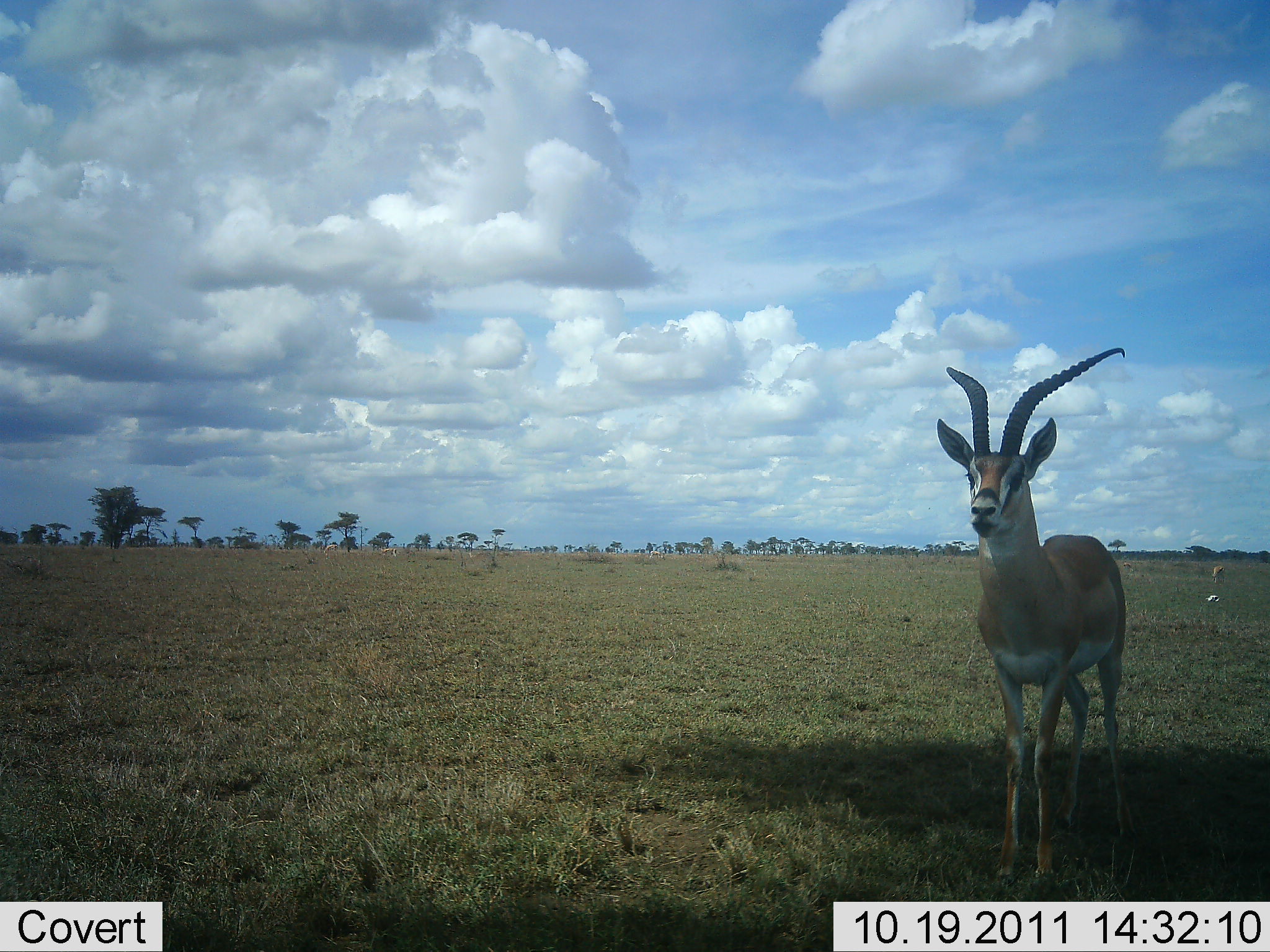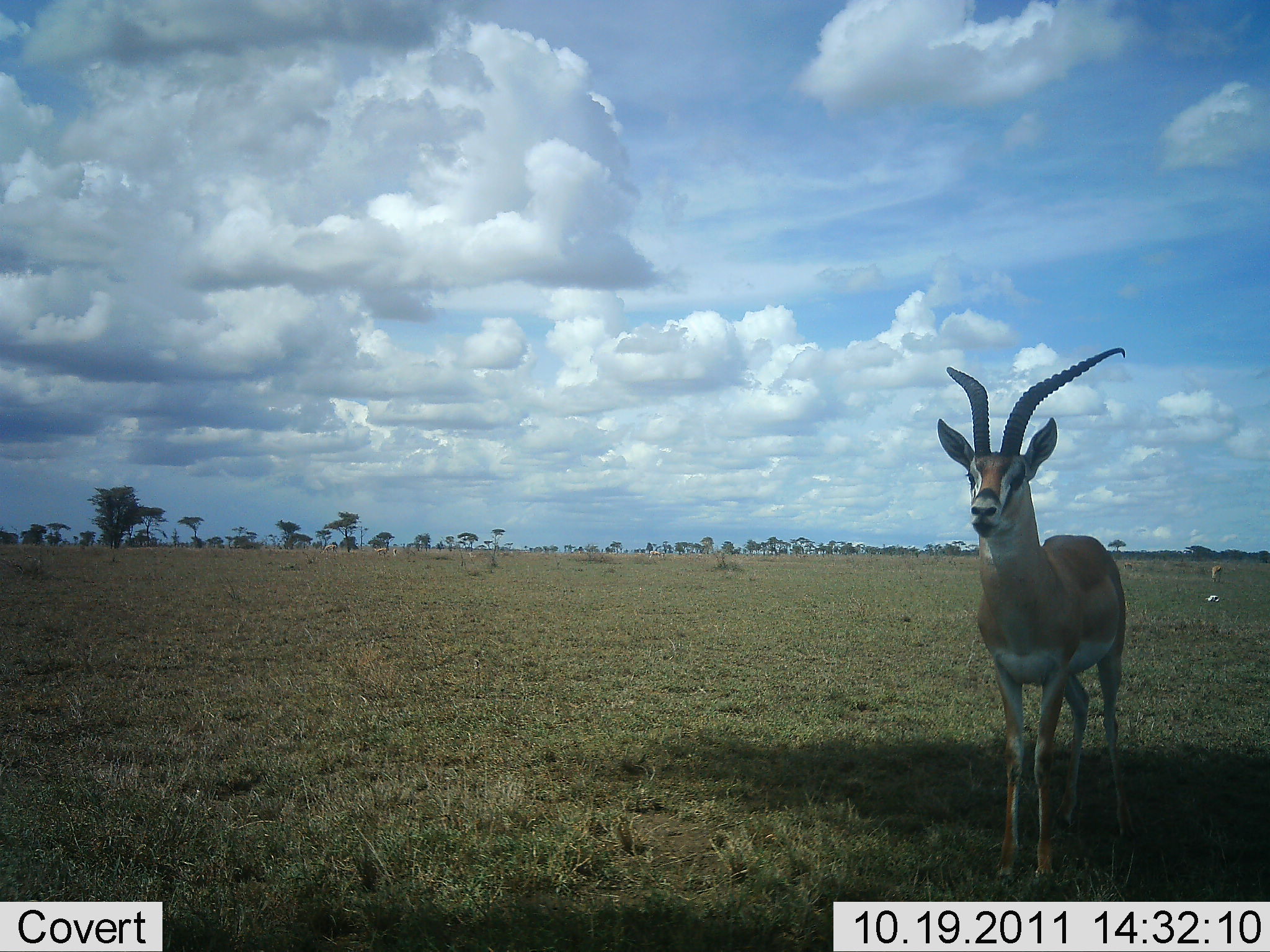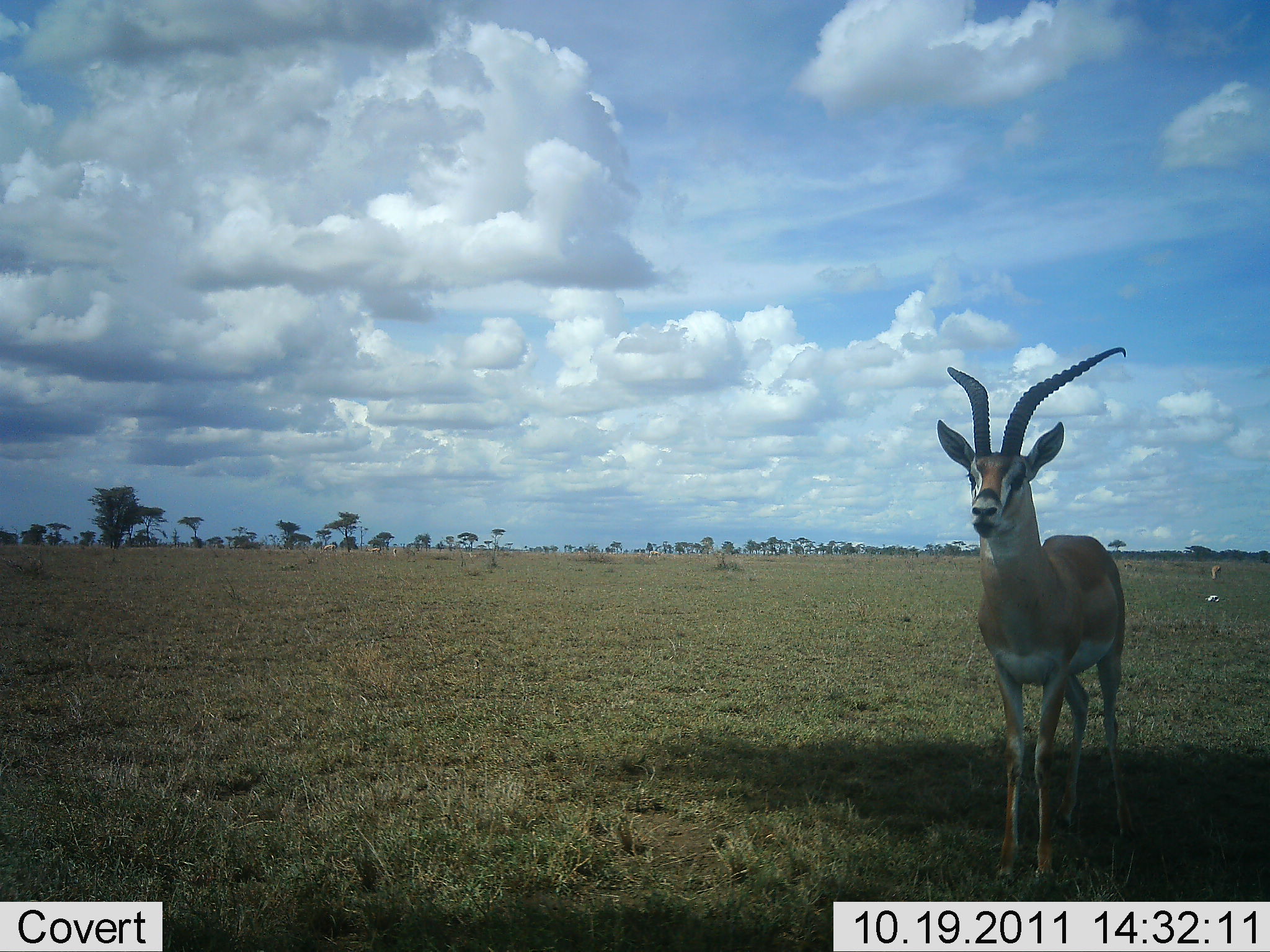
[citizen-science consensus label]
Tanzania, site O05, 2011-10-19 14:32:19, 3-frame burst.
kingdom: Animalia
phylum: Chordata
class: Mammalia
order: Artiodactyla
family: Bovidae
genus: Nanger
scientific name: Nanger granti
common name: grant's gazelle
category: gazellegrants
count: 1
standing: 100%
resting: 8%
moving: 0%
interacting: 0%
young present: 0%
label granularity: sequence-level